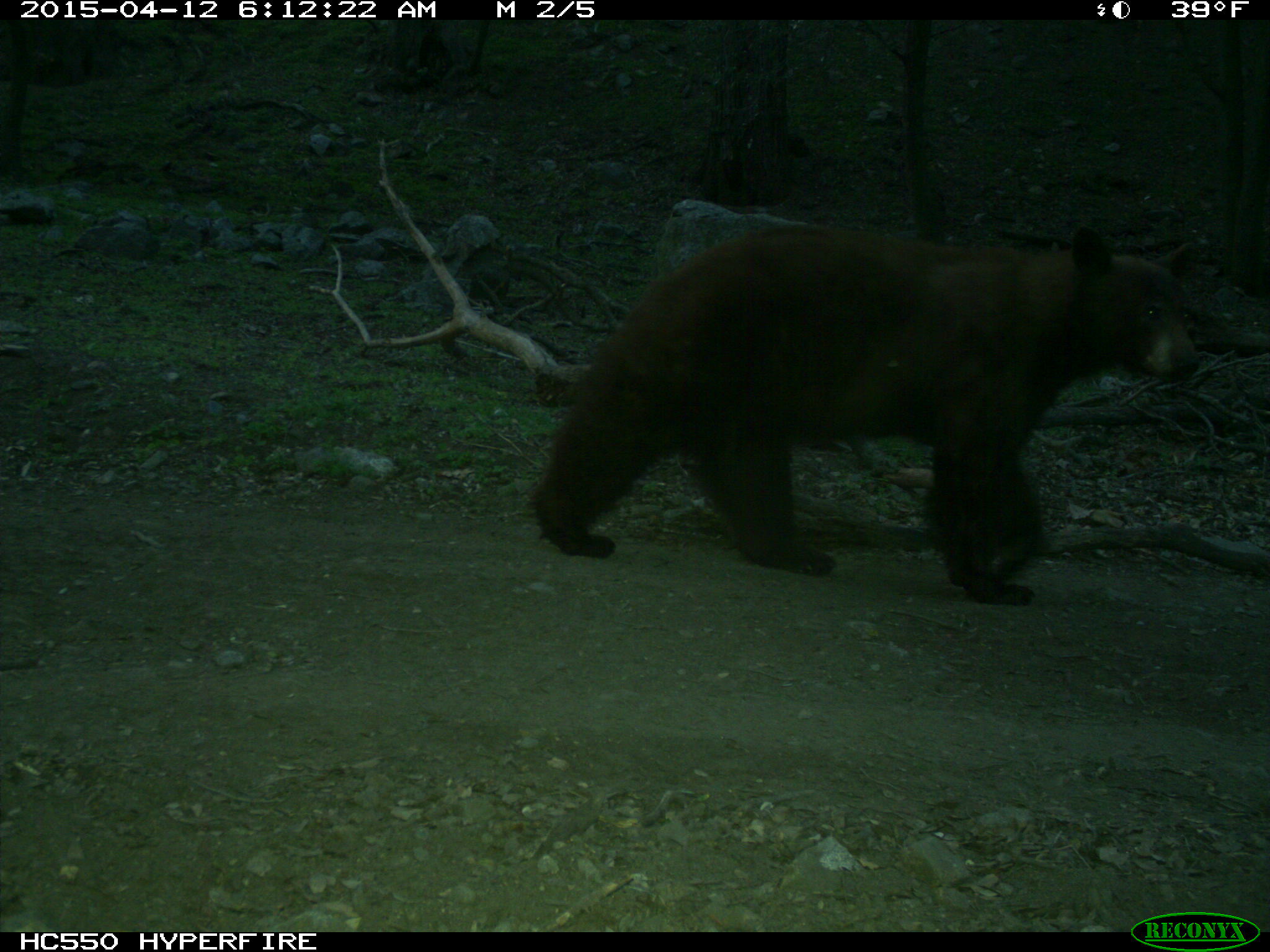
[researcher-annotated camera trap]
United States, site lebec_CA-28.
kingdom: Animalia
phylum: Chordata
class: Mammalia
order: Carnivora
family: Ursidae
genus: Ursus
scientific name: Ursus americanus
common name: american black bear